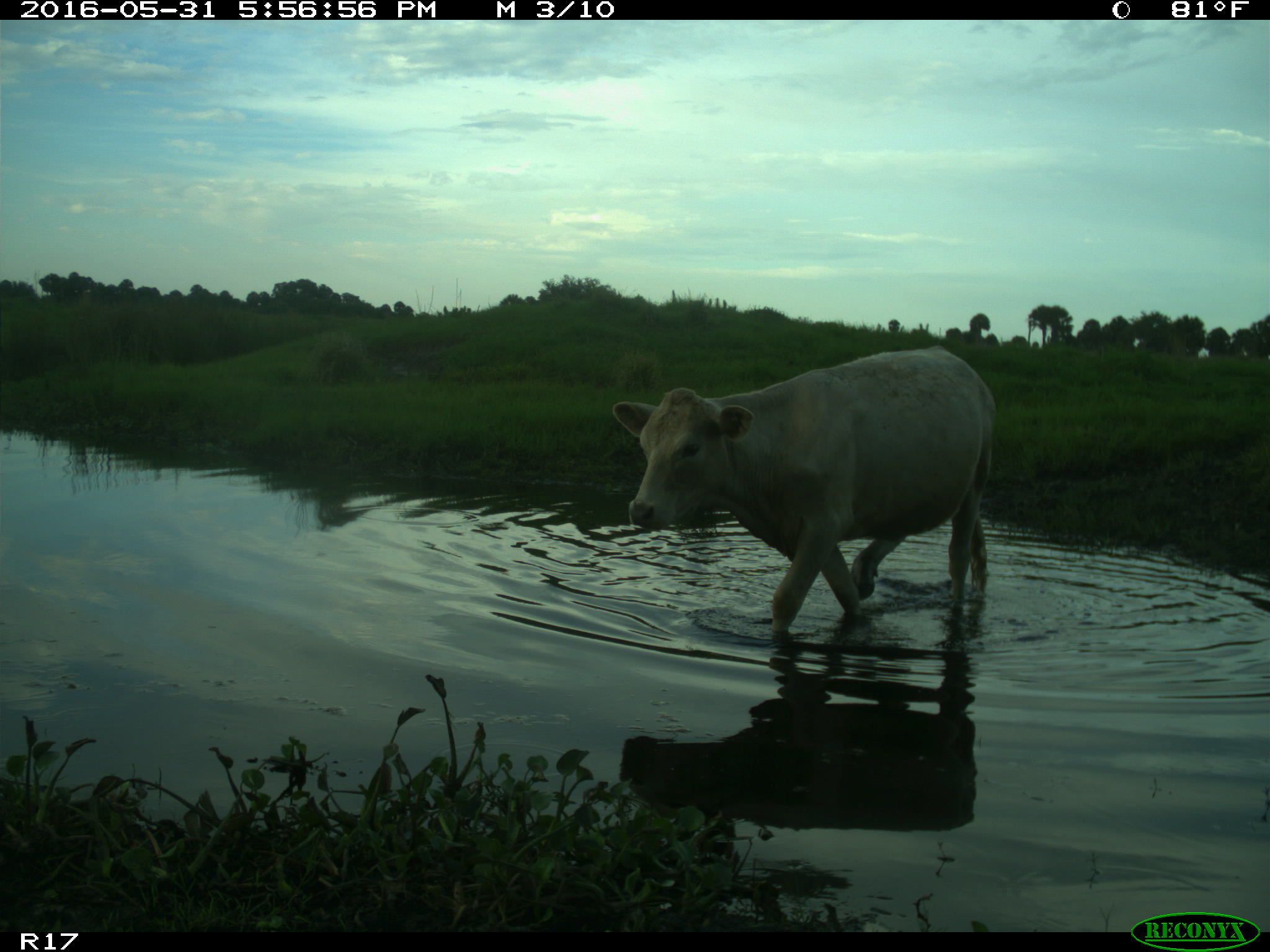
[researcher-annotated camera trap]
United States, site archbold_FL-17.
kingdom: Animalia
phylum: Chordata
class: Mammalia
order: Artiodactyla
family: Bovidae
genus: Bos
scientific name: Bos taurus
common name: domestic cow